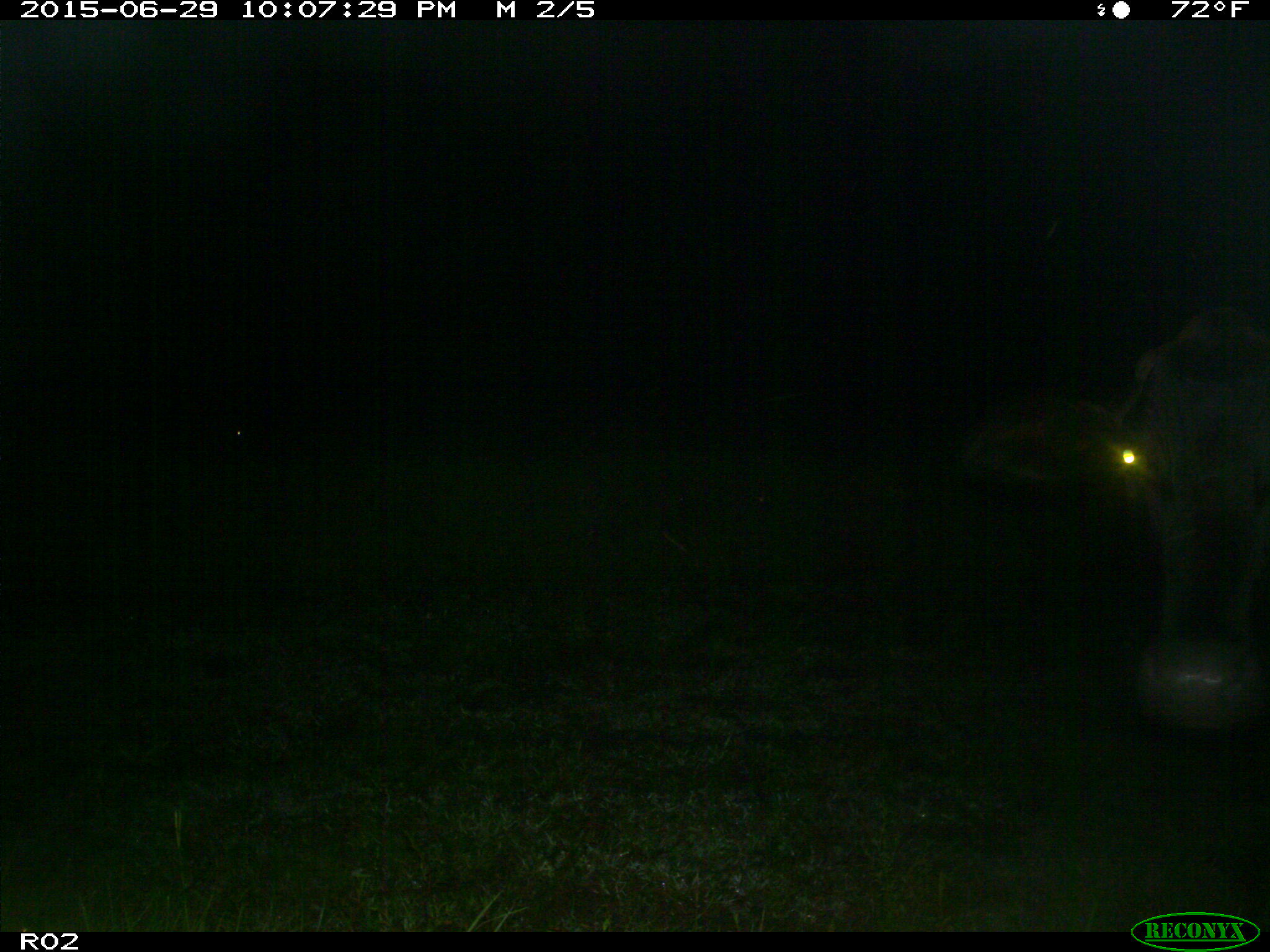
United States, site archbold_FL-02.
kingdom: Animalia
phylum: Chordata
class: Mammalia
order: Artiodactyla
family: Bovidae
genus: Bos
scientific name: Bos taurus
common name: domestic cow